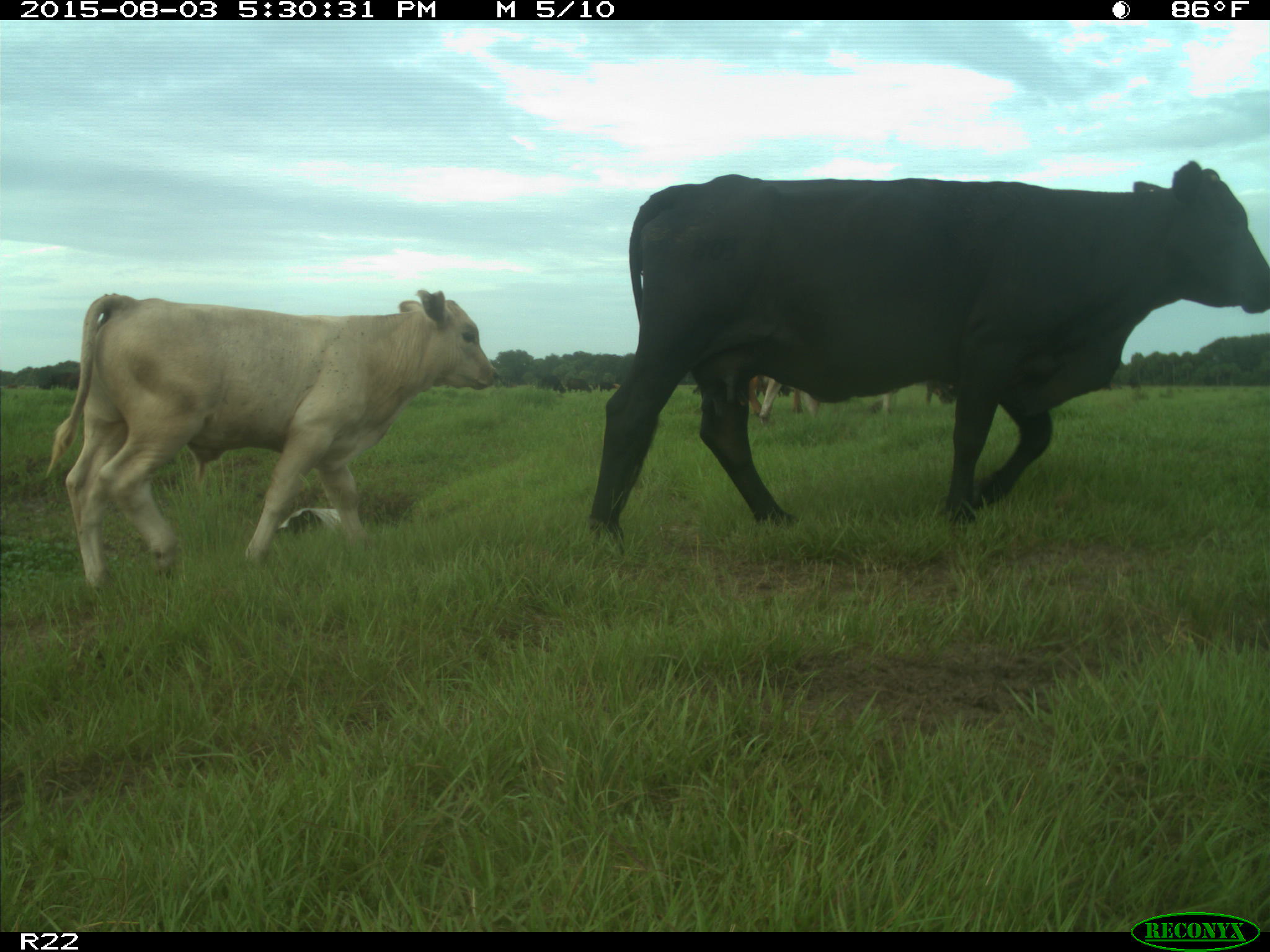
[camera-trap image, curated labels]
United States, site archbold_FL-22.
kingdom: Animalia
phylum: Chordata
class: Mammalia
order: Artiodactyla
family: Bovidae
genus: Bos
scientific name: Bos taurus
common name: domestic cow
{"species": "Bos taurus (domestic cow)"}